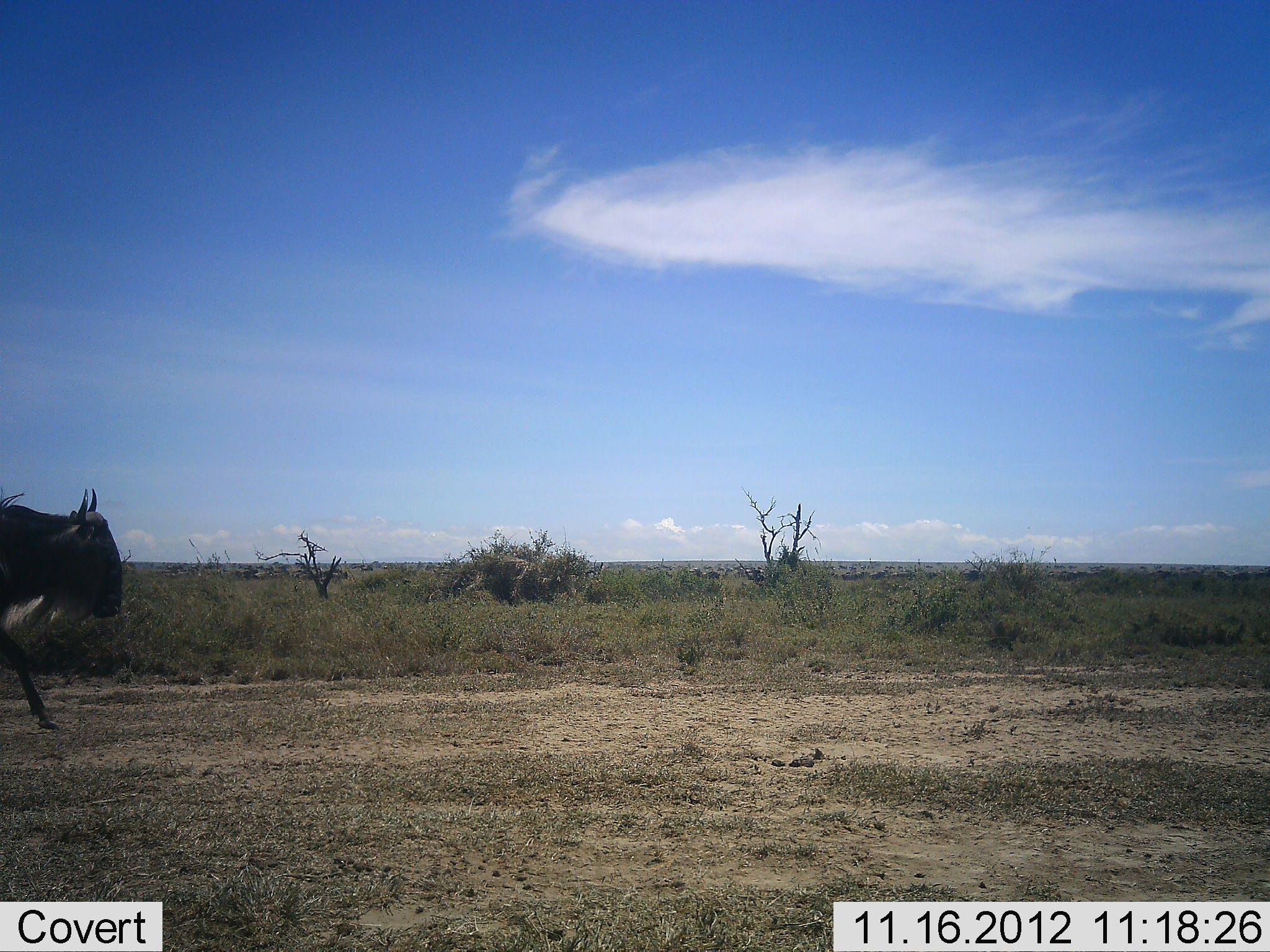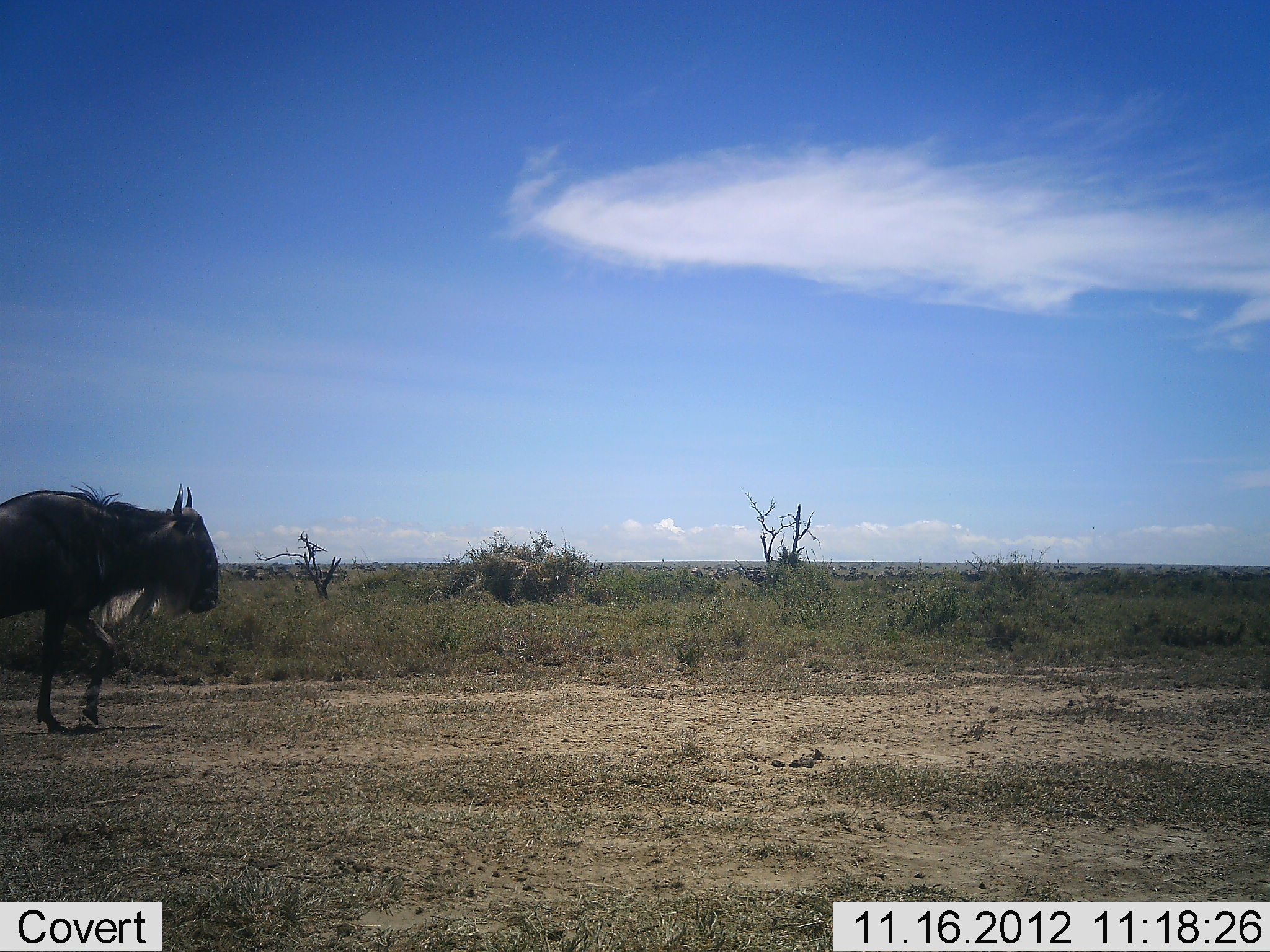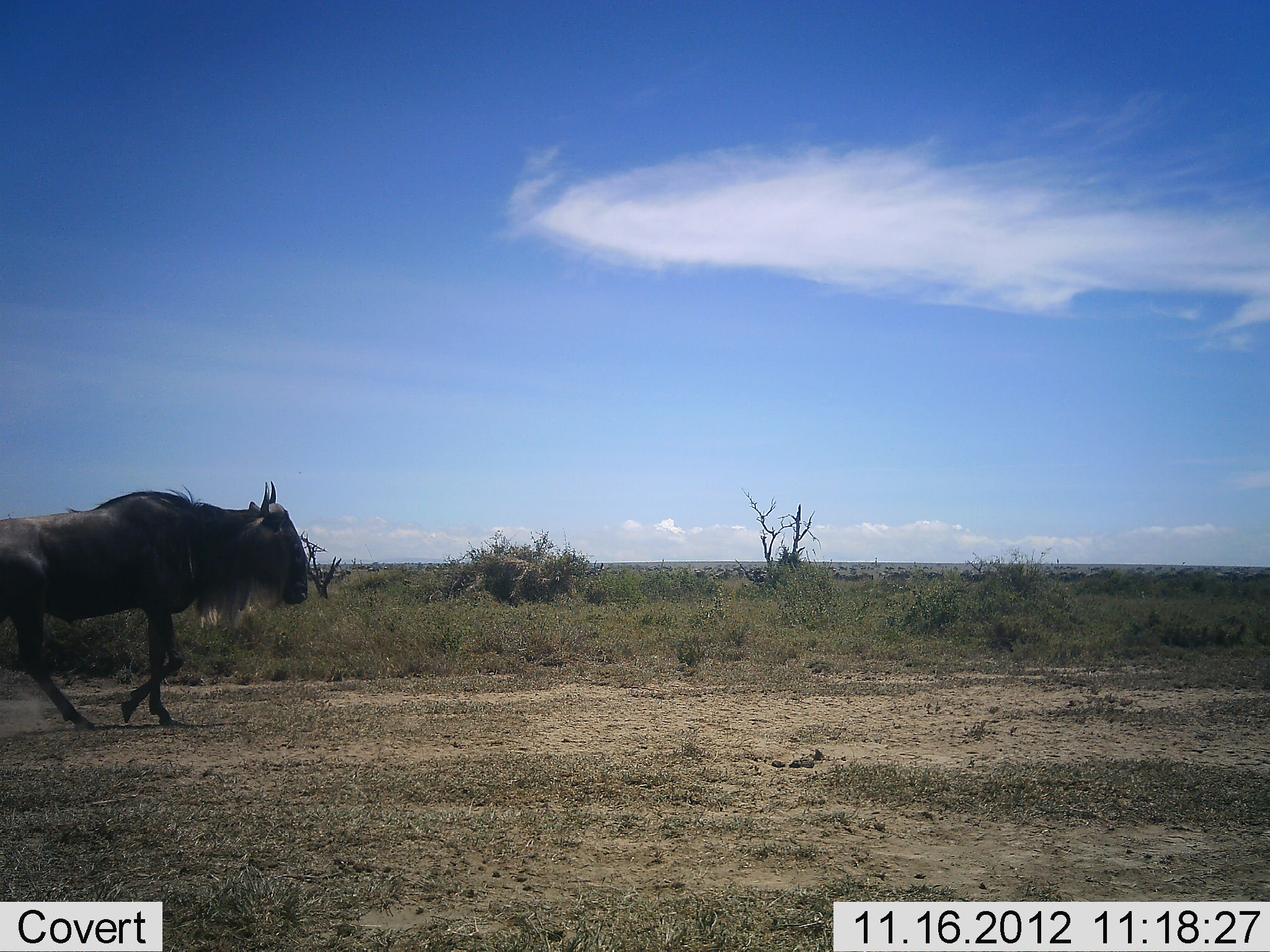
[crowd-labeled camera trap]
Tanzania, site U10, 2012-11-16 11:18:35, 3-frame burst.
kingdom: Animalia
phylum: Chordata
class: Mammalia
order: Artiodactyla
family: Bovidae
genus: Connochaetes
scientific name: Connochaetes taurinus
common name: blue wildebeest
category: wildebeest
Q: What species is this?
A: Wildebeest (blue wildebeest) (Connochaetes taurinus).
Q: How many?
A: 1.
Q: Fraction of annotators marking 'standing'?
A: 10%.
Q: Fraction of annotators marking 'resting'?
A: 0%.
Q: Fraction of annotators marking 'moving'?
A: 90%.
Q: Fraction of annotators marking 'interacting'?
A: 0%.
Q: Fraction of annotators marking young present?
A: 0%.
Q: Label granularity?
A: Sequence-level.